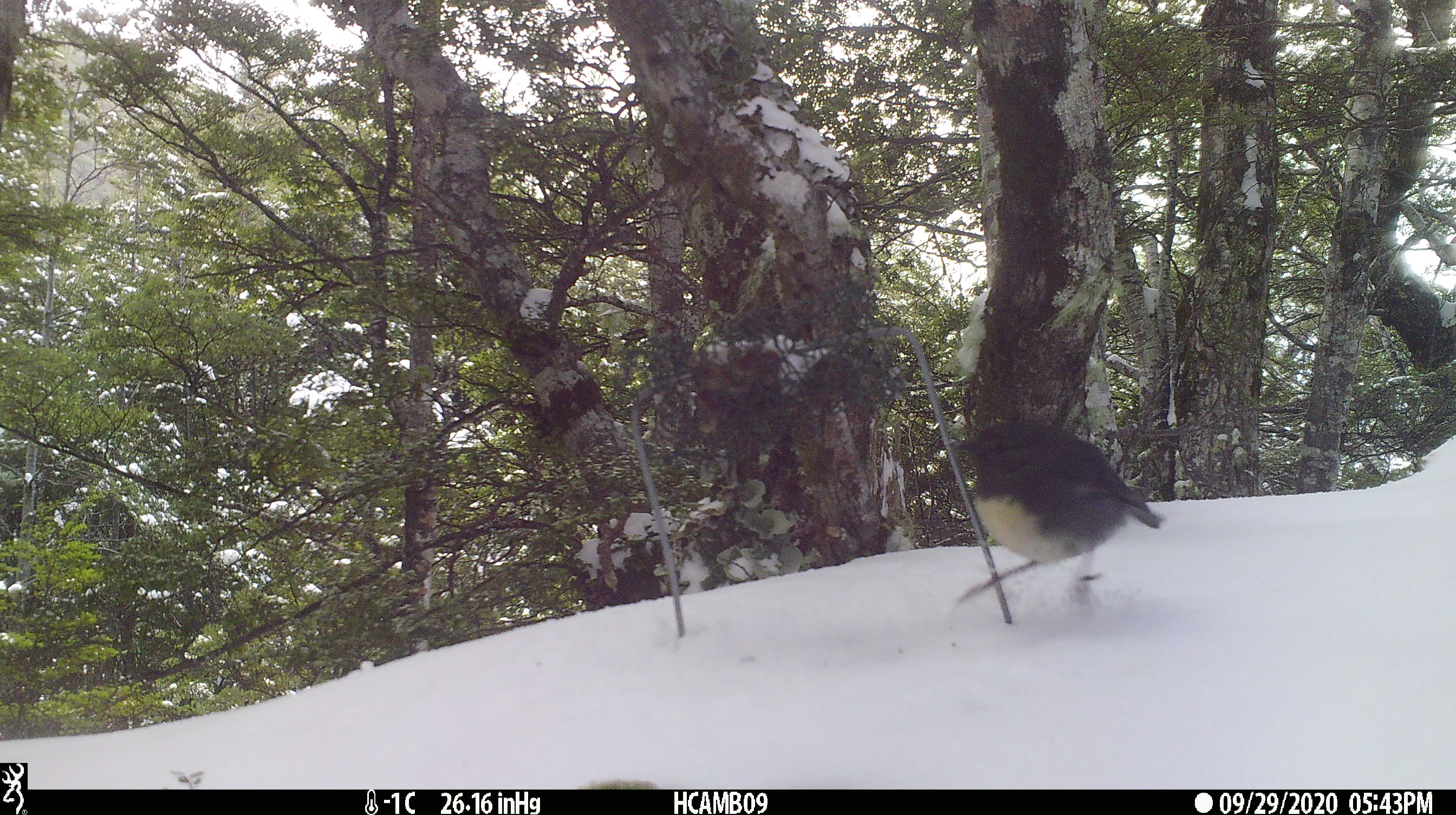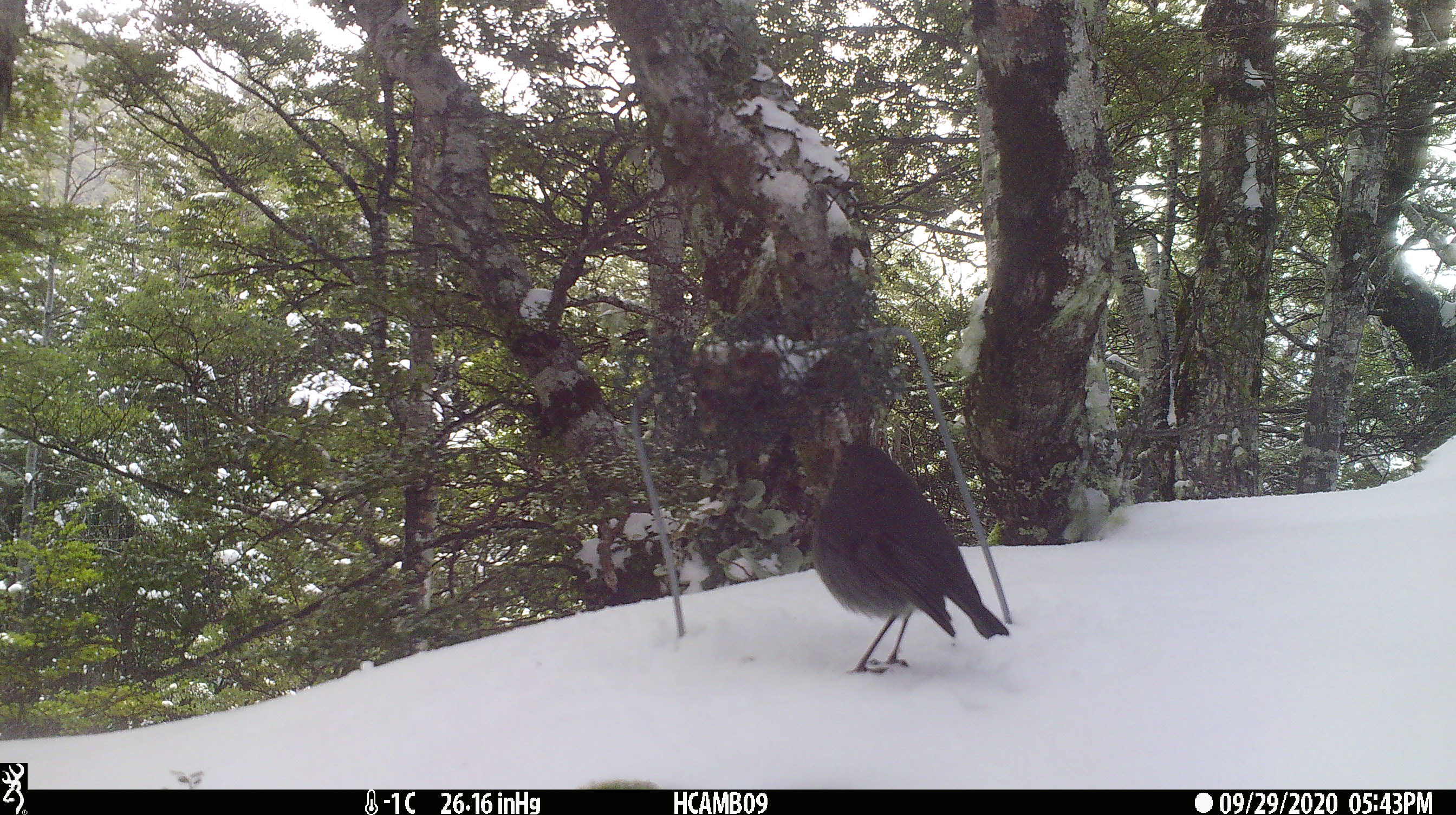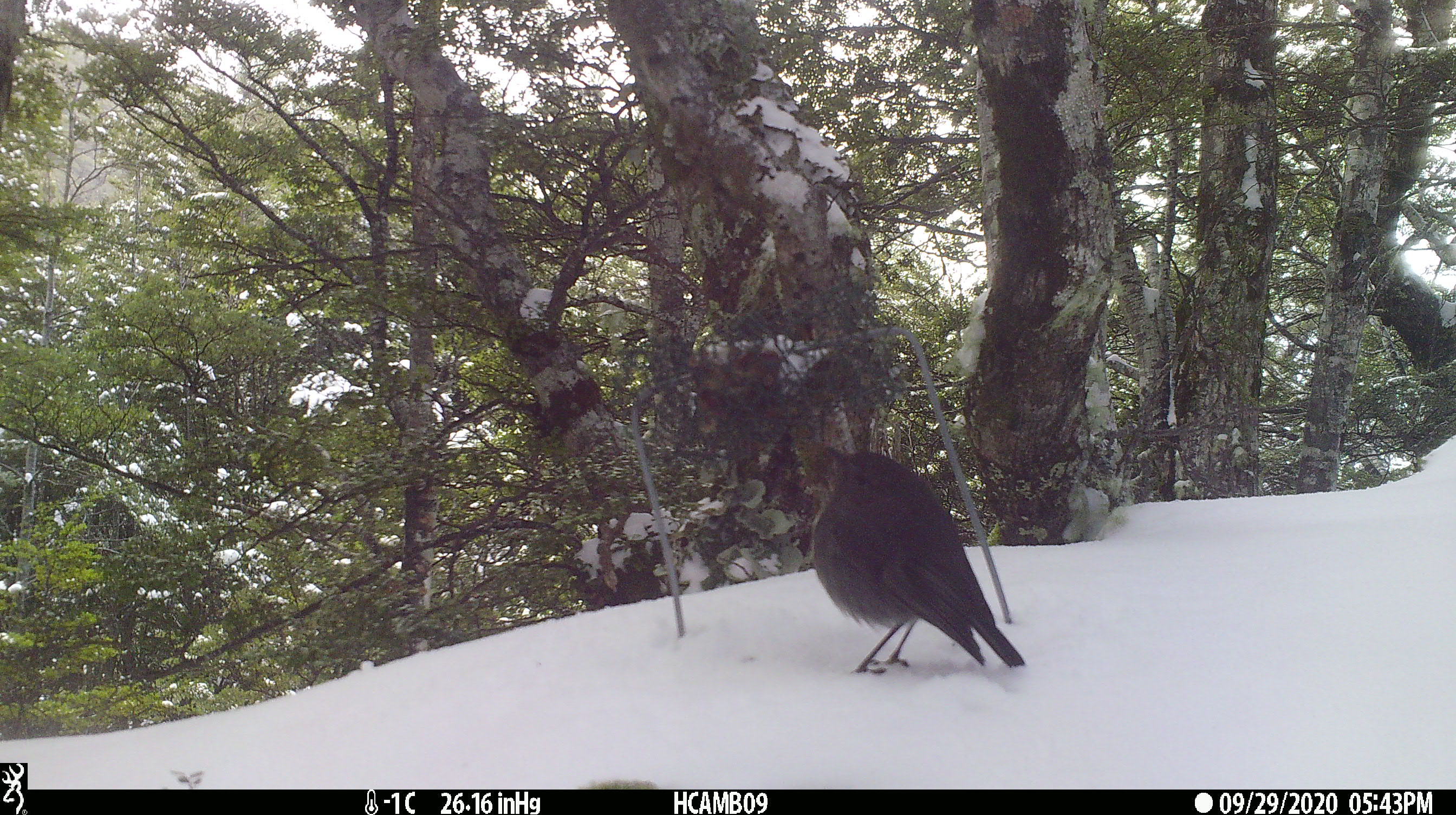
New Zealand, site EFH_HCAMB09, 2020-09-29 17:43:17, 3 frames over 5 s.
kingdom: Animalia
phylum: Chordata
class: Aves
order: Passeriformes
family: Petroicidae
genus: Petroica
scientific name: Petroica australis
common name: new zealand robin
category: robin